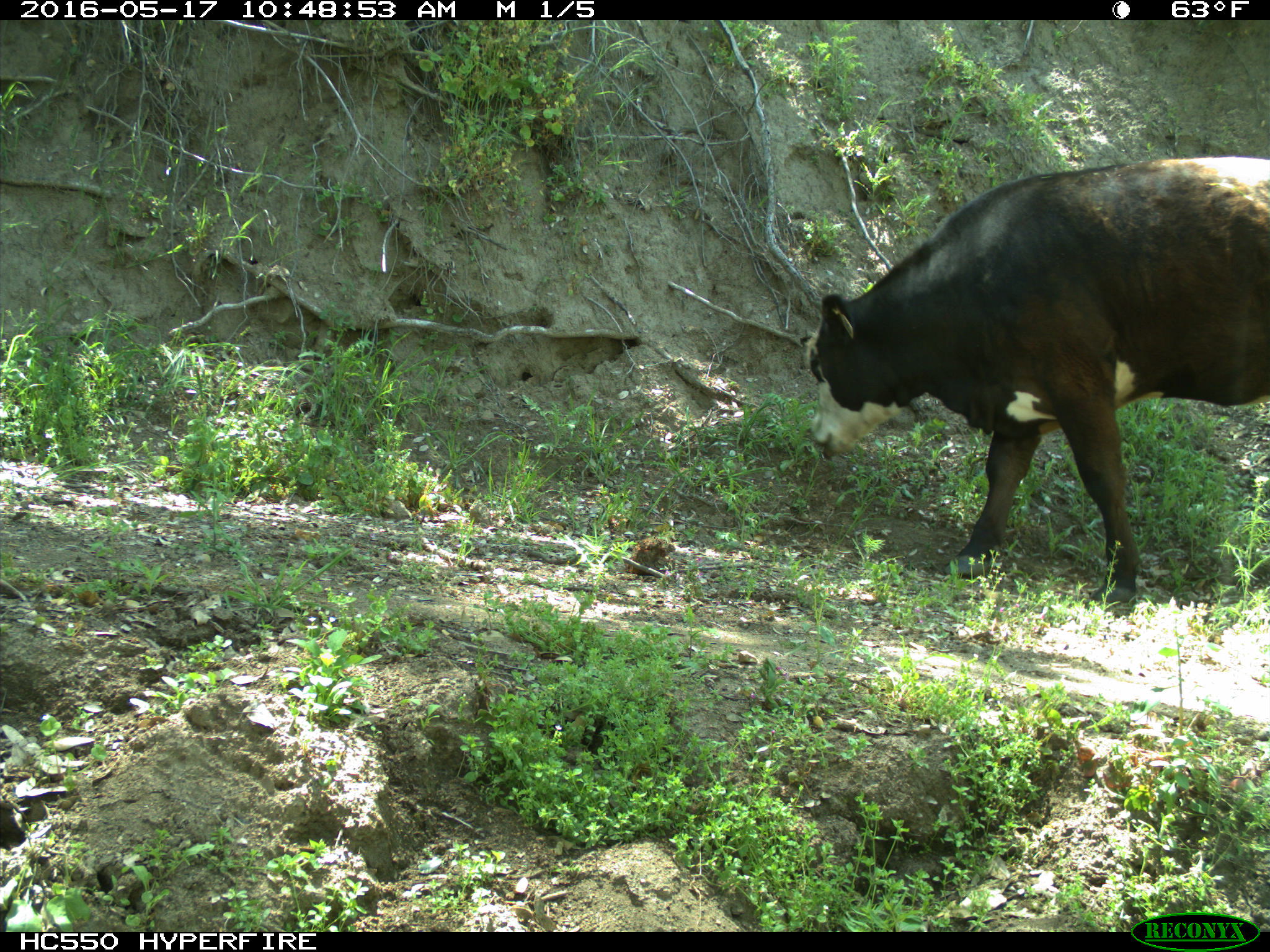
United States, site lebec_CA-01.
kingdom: Animalia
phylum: Chordata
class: Mammalia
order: Artiodactyla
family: Bovidae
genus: Bos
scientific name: Bos taurus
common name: domestic cow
Bos taurus (domestic cow).